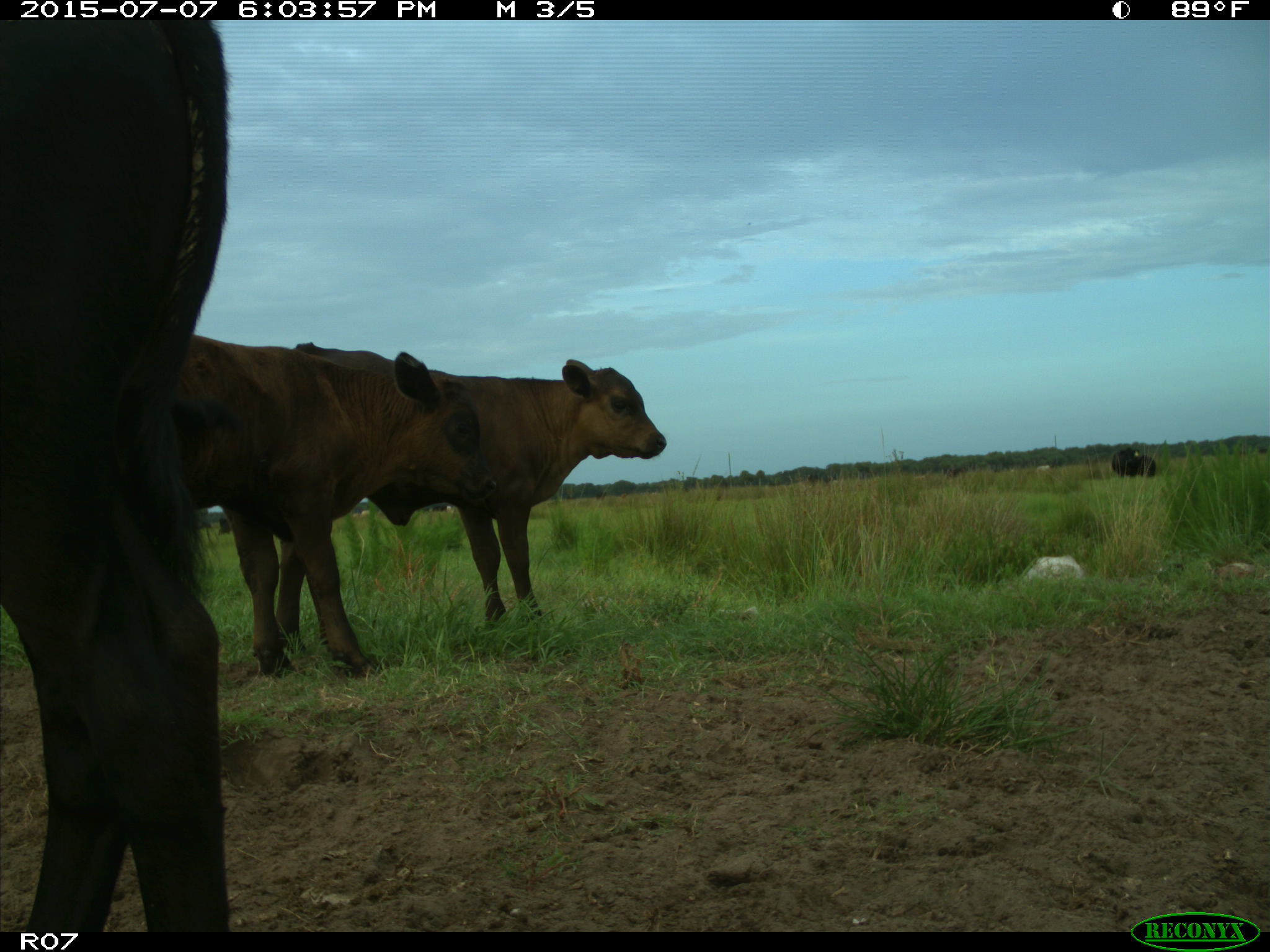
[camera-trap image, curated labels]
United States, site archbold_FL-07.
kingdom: Animalia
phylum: Chordata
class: Mammalia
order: Artiodactyla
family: Bovidae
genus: Bos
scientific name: Bos taurus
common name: domestic cow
Bos taurus (domestic cow).